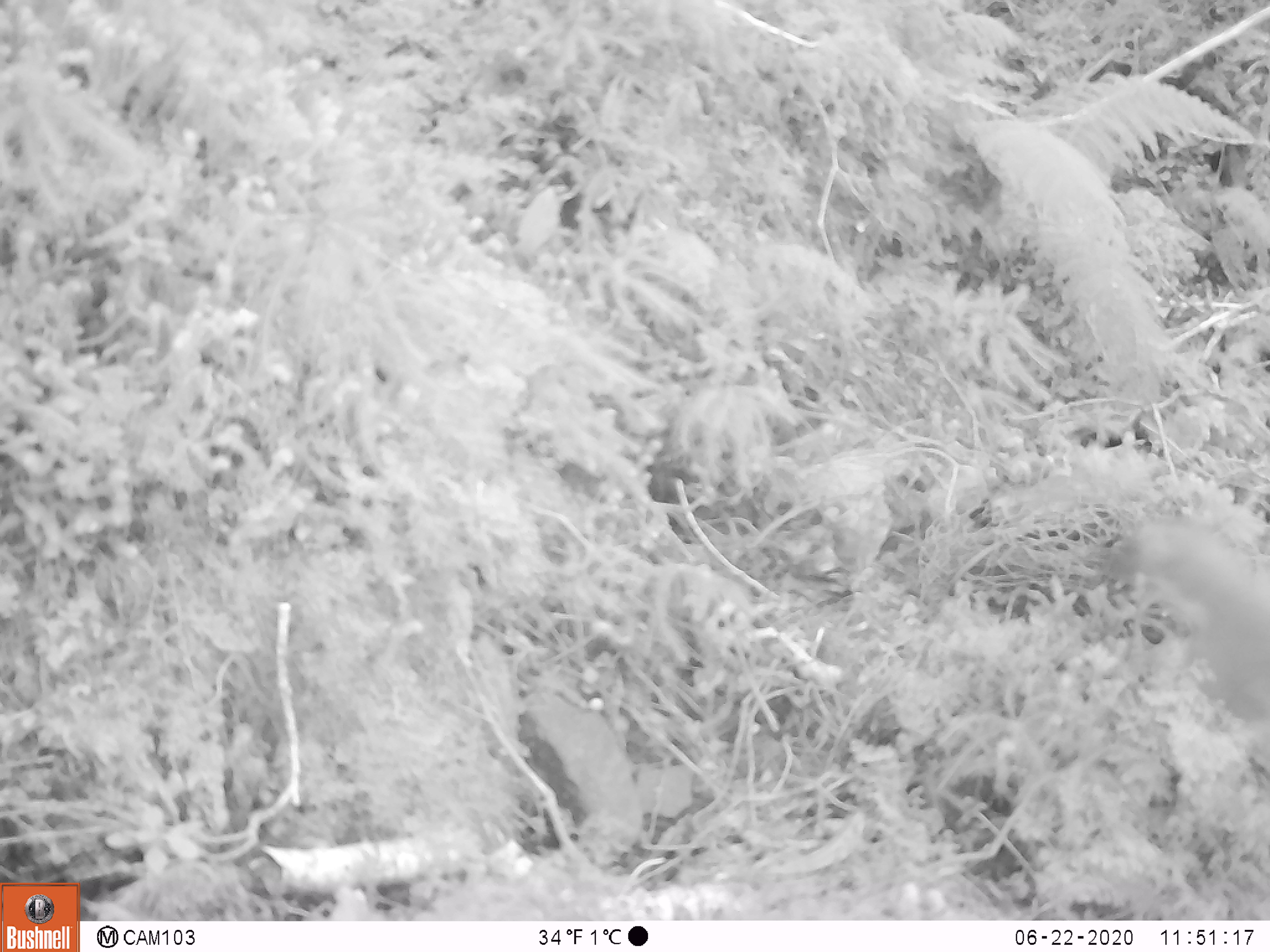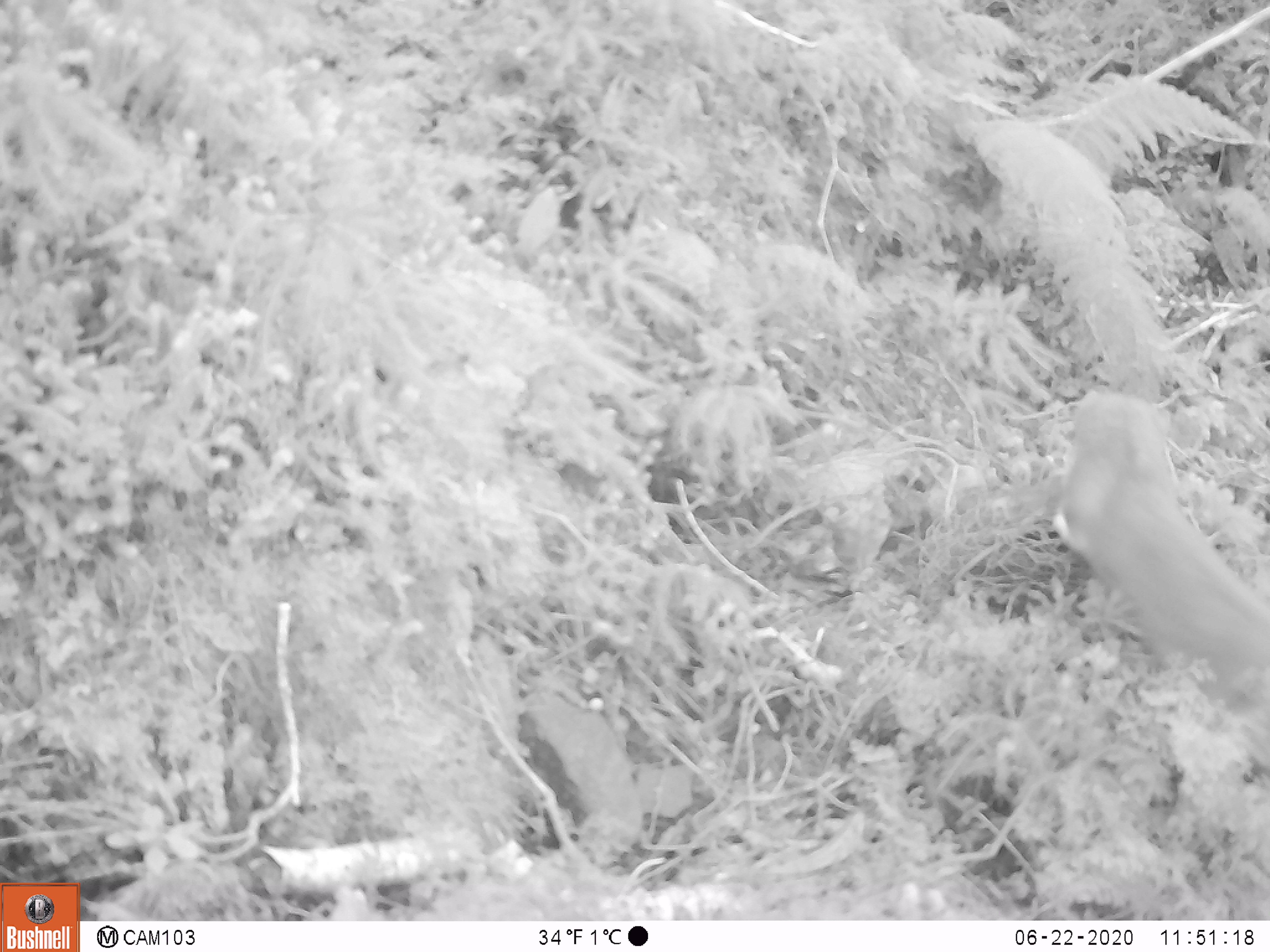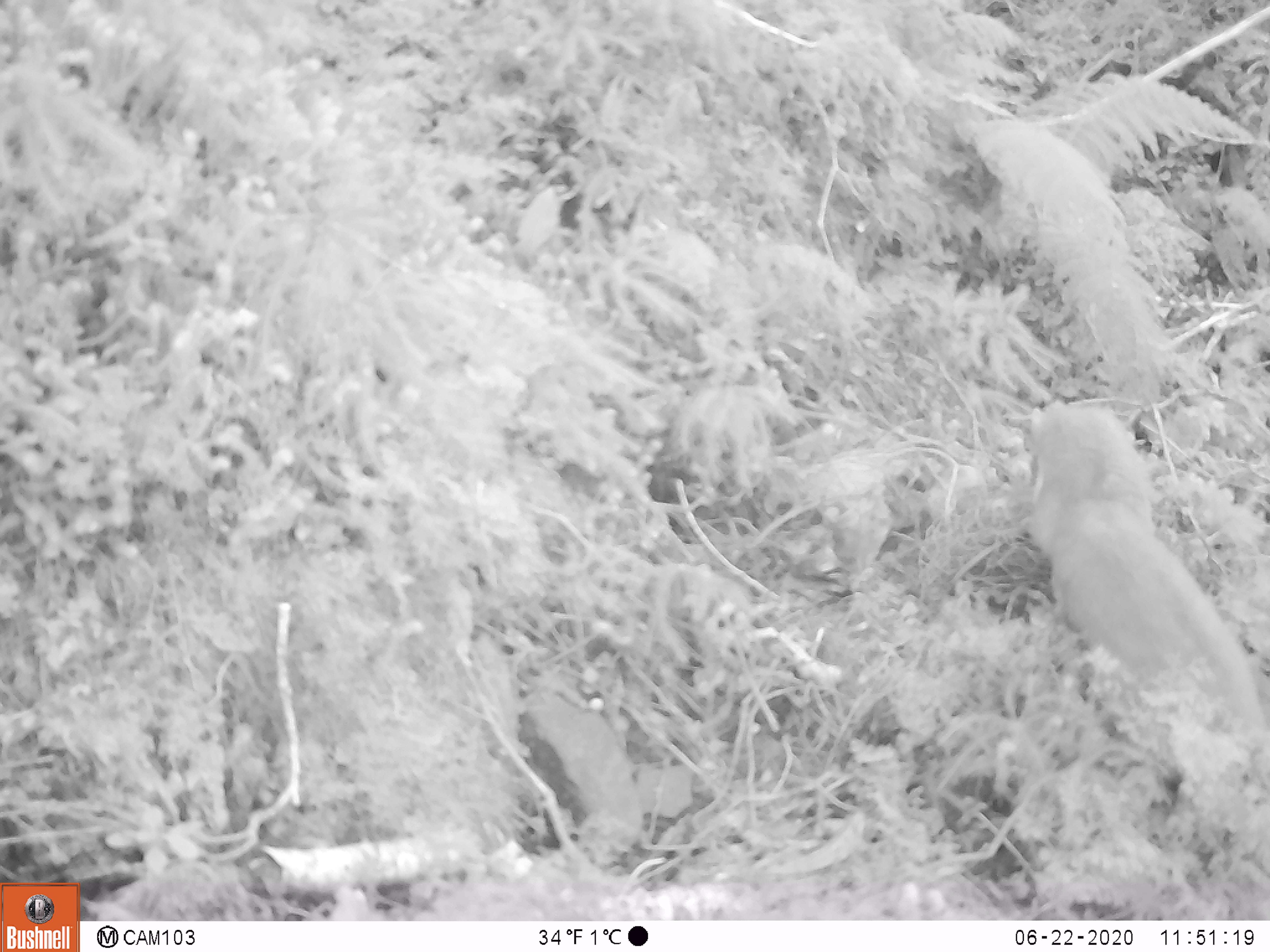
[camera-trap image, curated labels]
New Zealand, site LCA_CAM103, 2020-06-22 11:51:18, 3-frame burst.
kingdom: Animalia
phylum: Chordata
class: Mammalia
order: Carnivora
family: Mustelidae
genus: Mustela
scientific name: Mustela erminea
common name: stoat